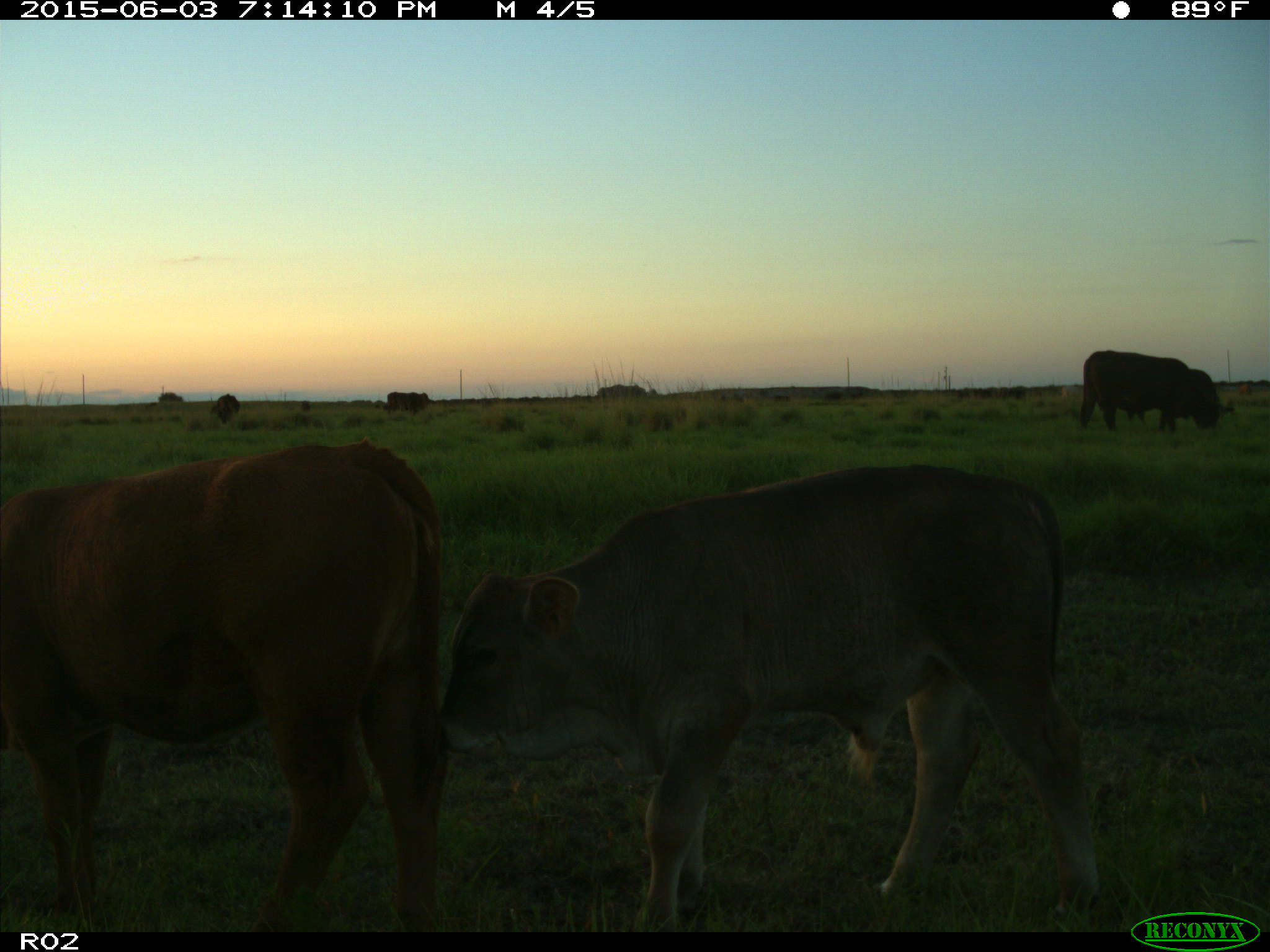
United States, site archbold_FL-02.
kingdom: Animalia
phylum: Chordata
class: Mammalia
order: Artiodactyla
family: Bovidae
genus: Bos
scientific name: Bos taurus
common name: domestic cow